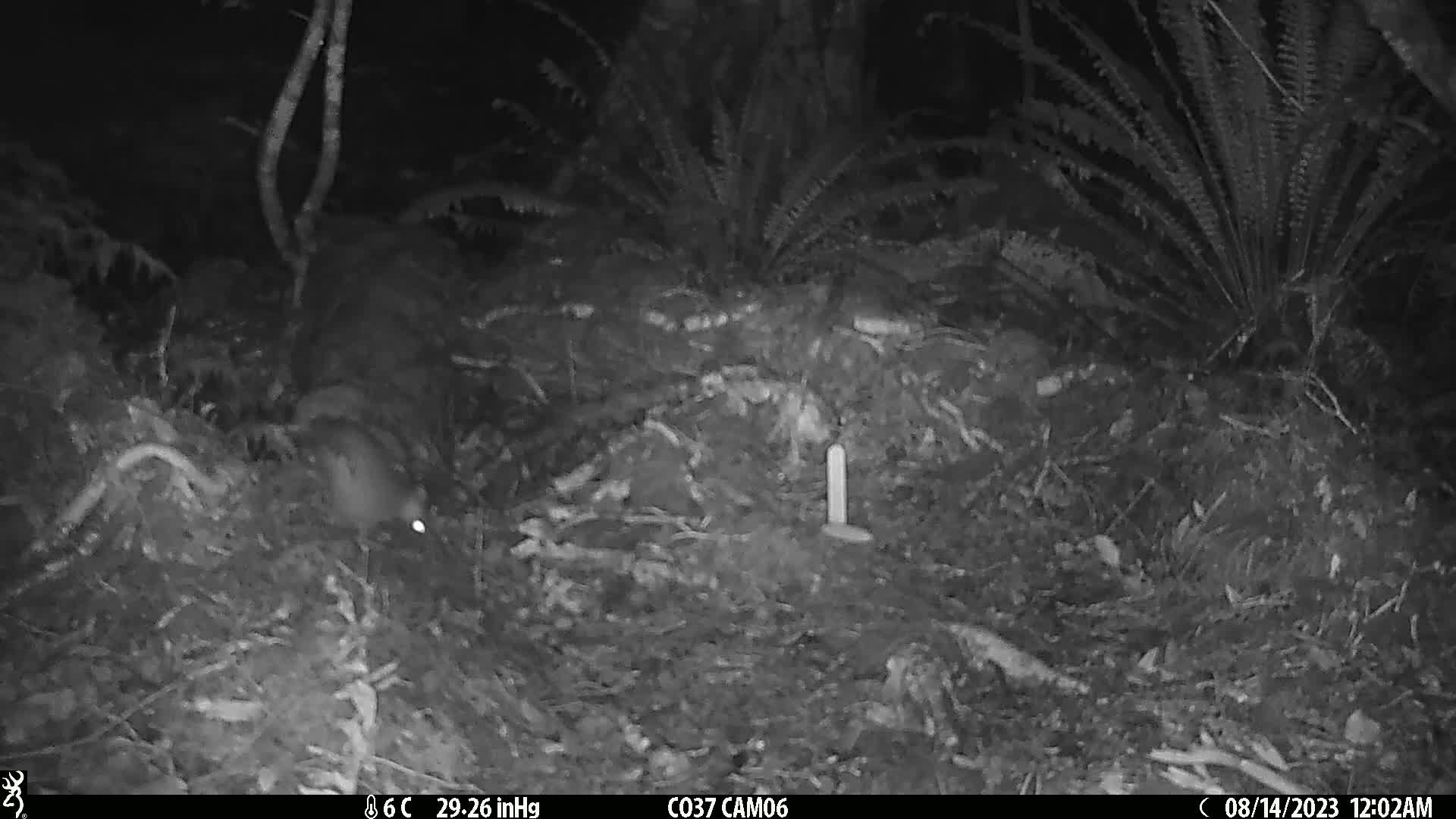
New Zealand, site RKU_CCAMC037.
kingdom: Animalia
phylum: Chordata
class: Mammalia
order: Rodentia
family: Muridae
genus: Rattus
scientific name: Rattus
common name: rat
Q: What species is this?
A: Rat (Rattus).